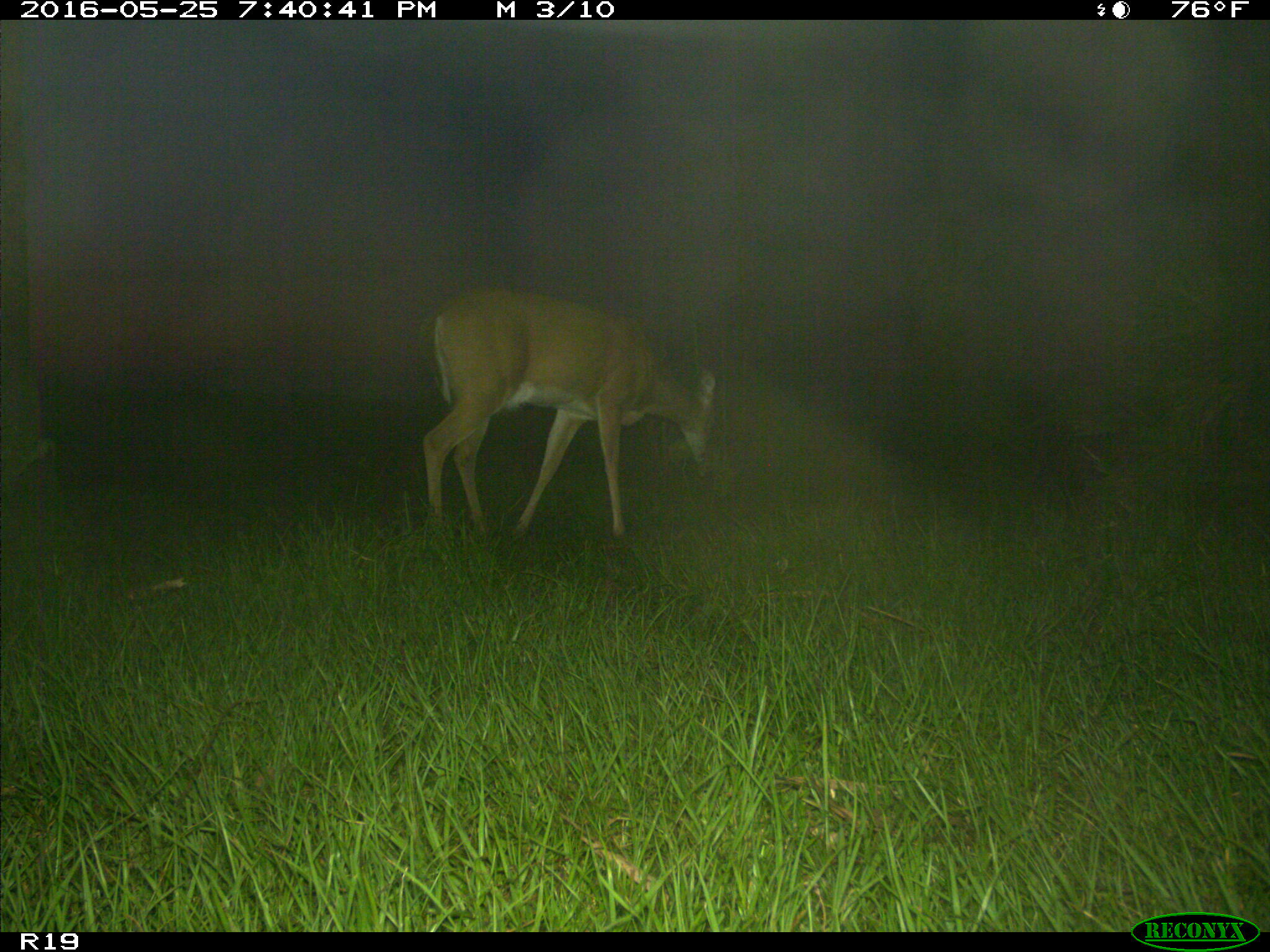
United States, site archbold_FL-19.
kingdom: Animalia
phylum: Chordata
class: Mammalia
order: Artiodactyla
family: Cervidae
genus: Odocoileus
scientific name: Odocoileus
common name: deer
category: unidentified deer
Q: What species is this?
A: Unidentified deer (deer) (Odocoileus).